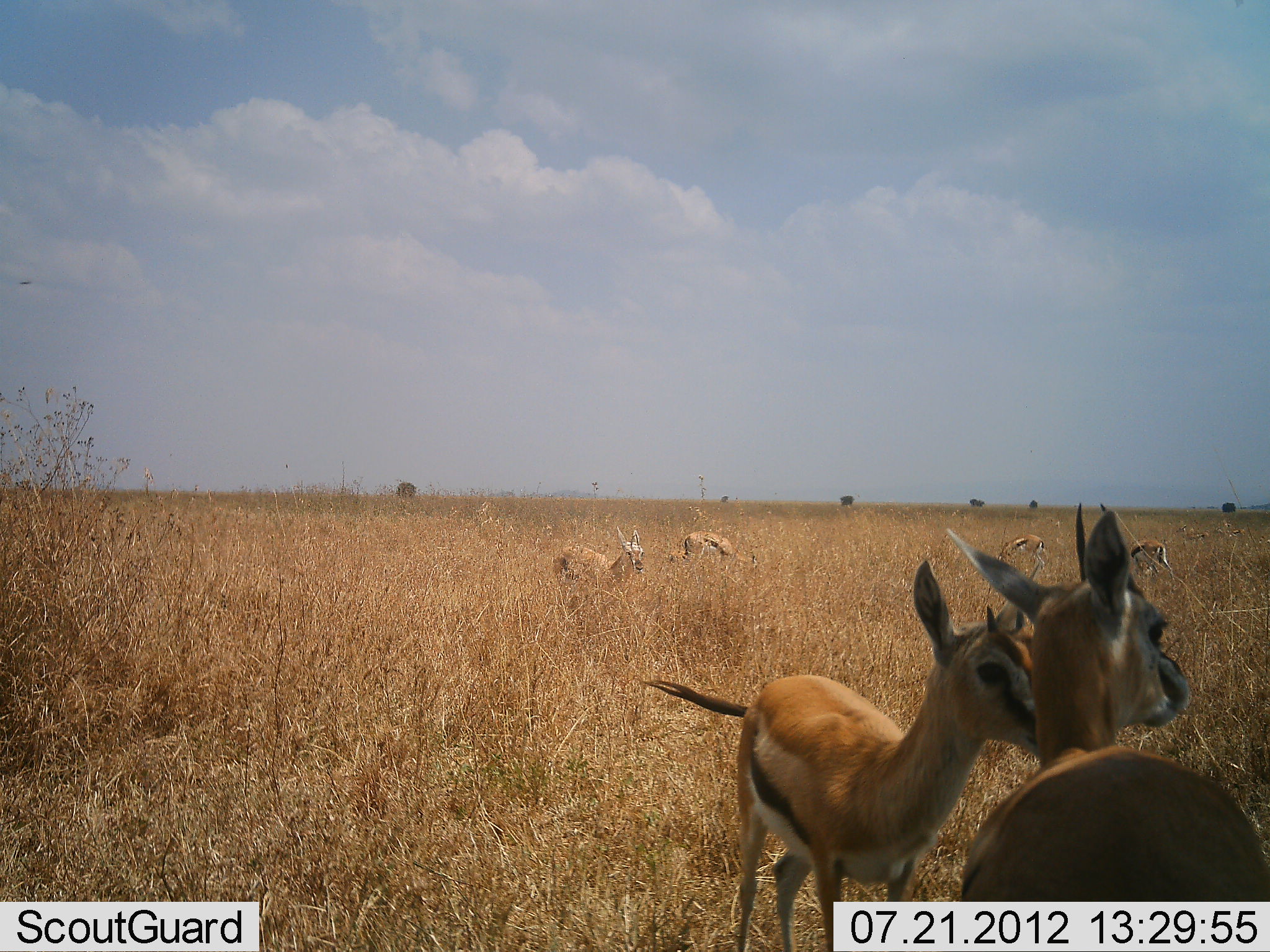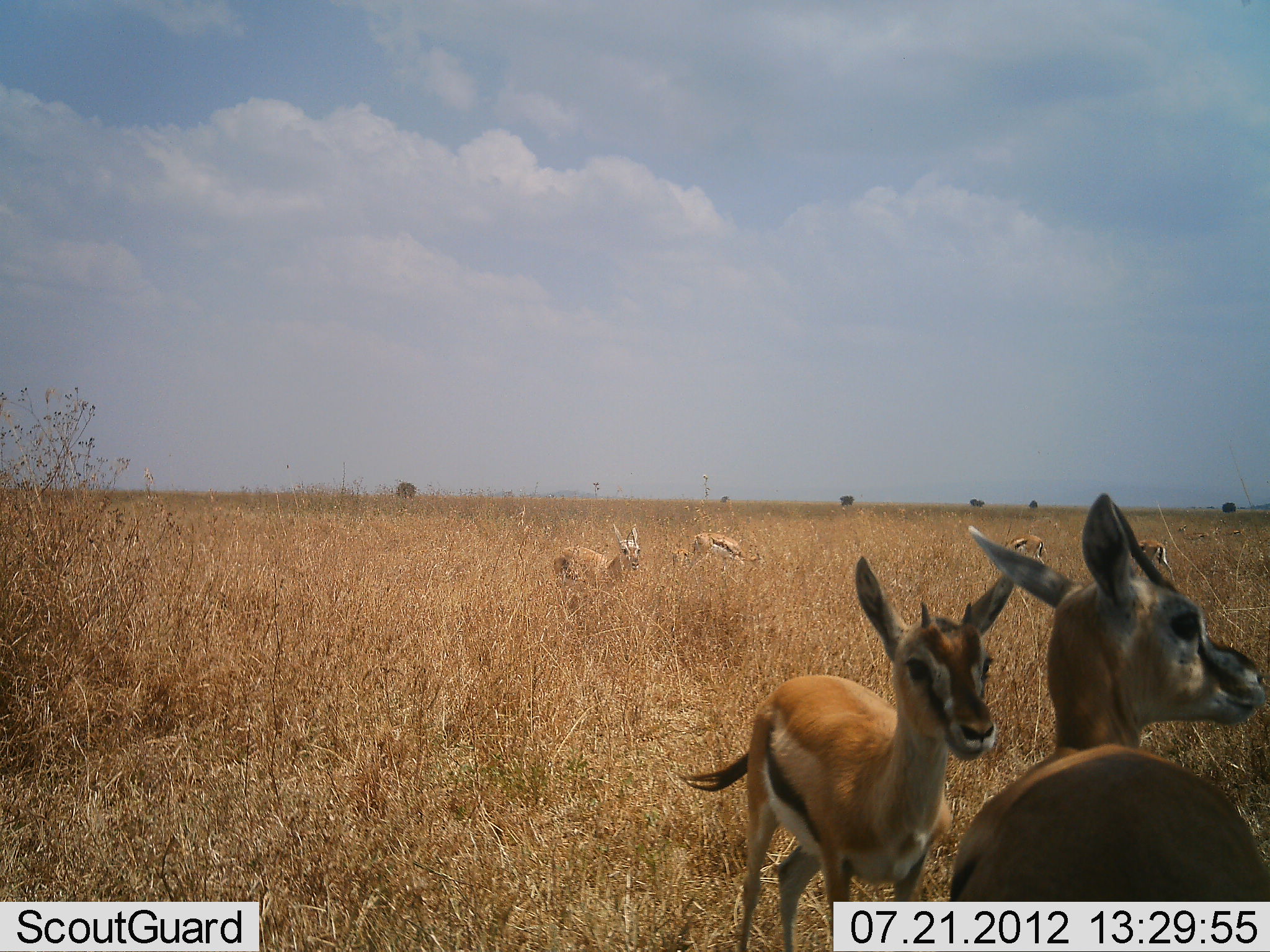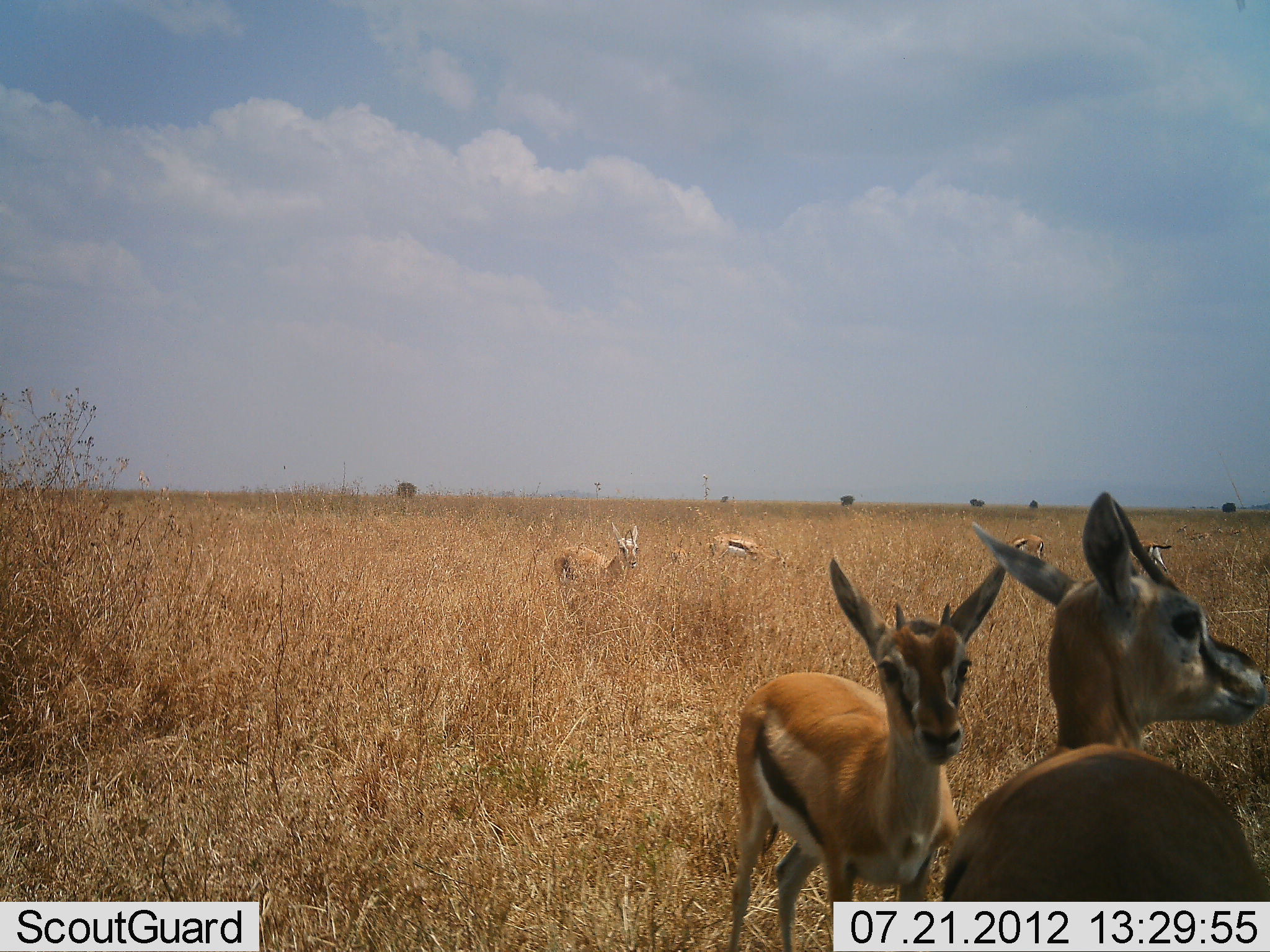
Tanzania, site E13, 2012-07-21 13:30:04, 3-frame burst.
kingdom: Animalia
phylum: Chordata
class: Mammalia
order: Artiodactyla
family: Bovidae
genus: Eudorcas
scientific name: Eudorcas thomsonii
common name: thomson's gazelle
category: gazellethomsons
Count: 6.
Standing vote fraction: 100%.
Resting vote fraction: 0%.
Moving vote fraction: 0%.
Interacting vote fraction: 10%.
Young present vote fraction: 30%.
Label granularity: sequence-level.